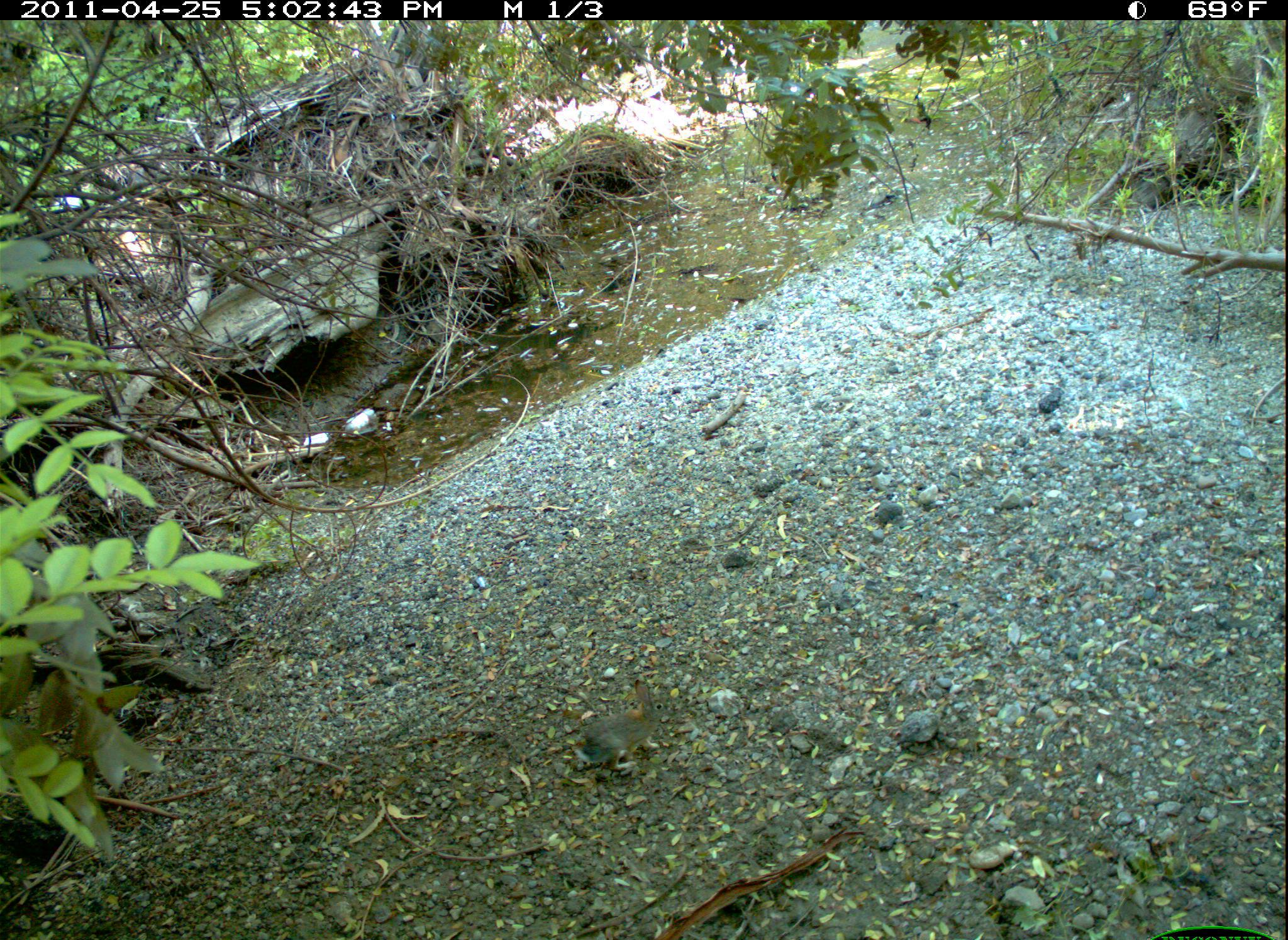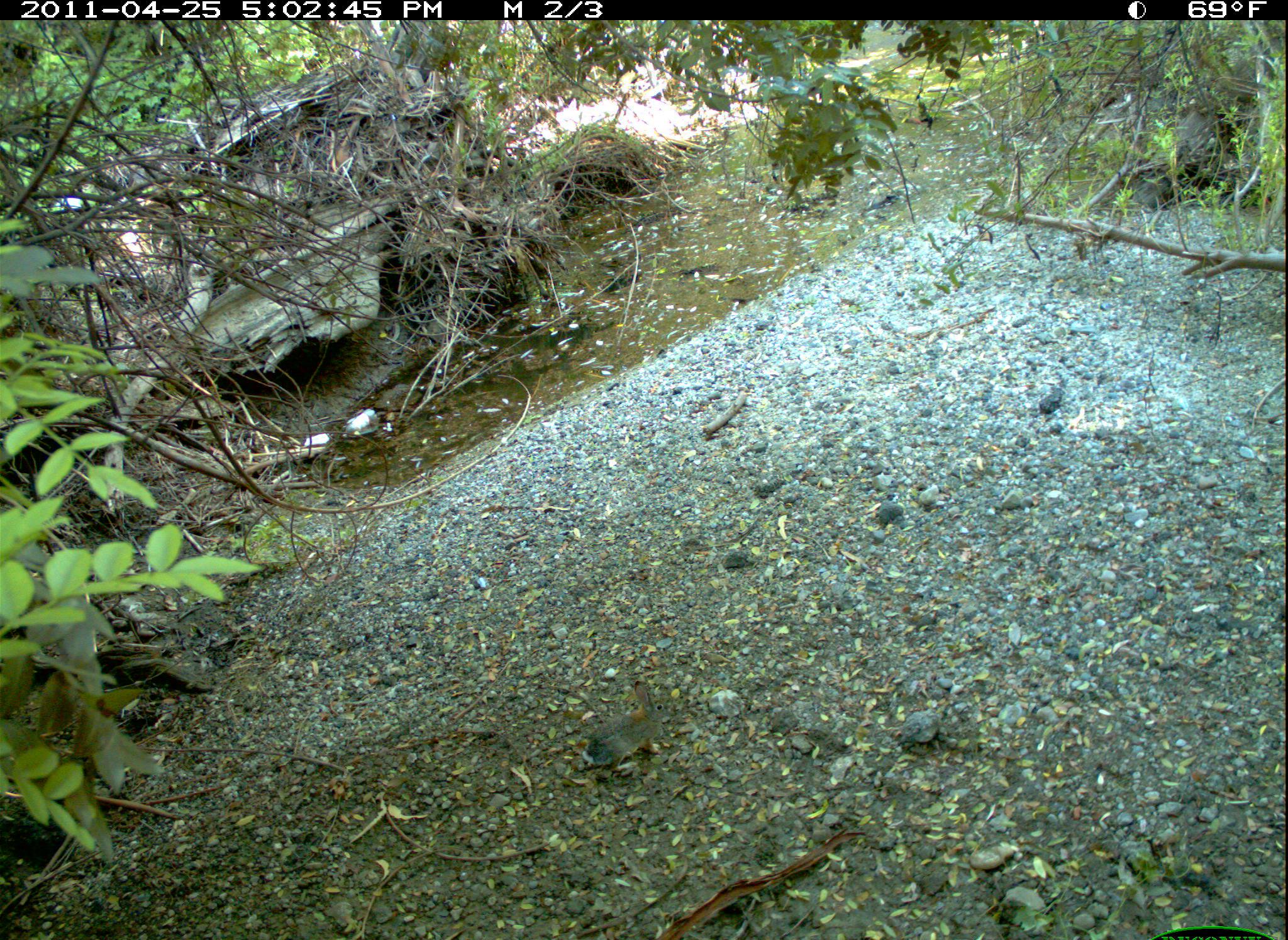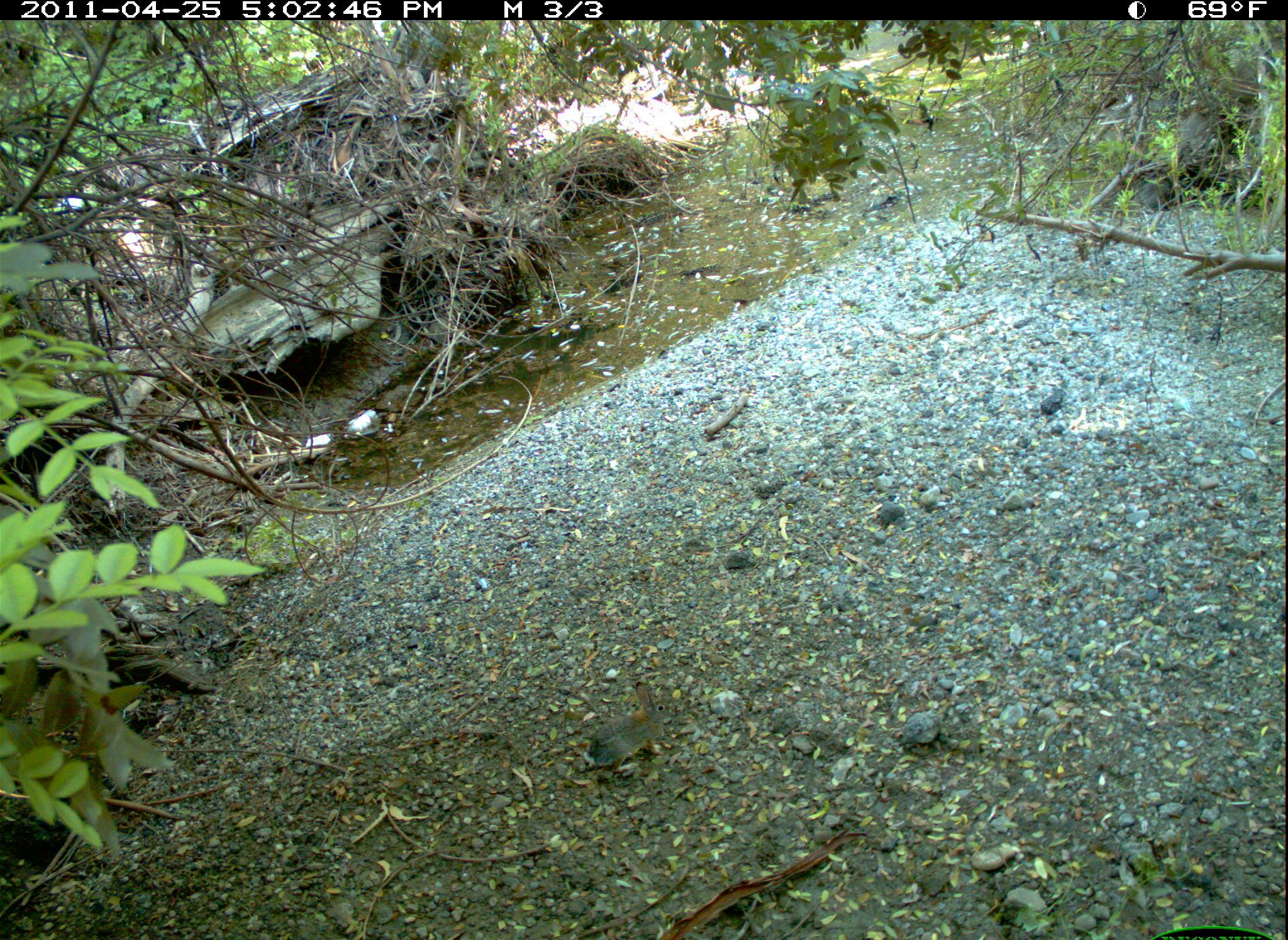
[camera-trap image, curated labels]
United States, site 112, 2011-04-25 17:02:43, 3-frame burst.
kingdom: Animalia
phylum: Chordata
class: Mammalia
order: Lagomorpha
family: Leporidae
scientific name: Leporidae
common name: rabbits and hares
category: rabbit